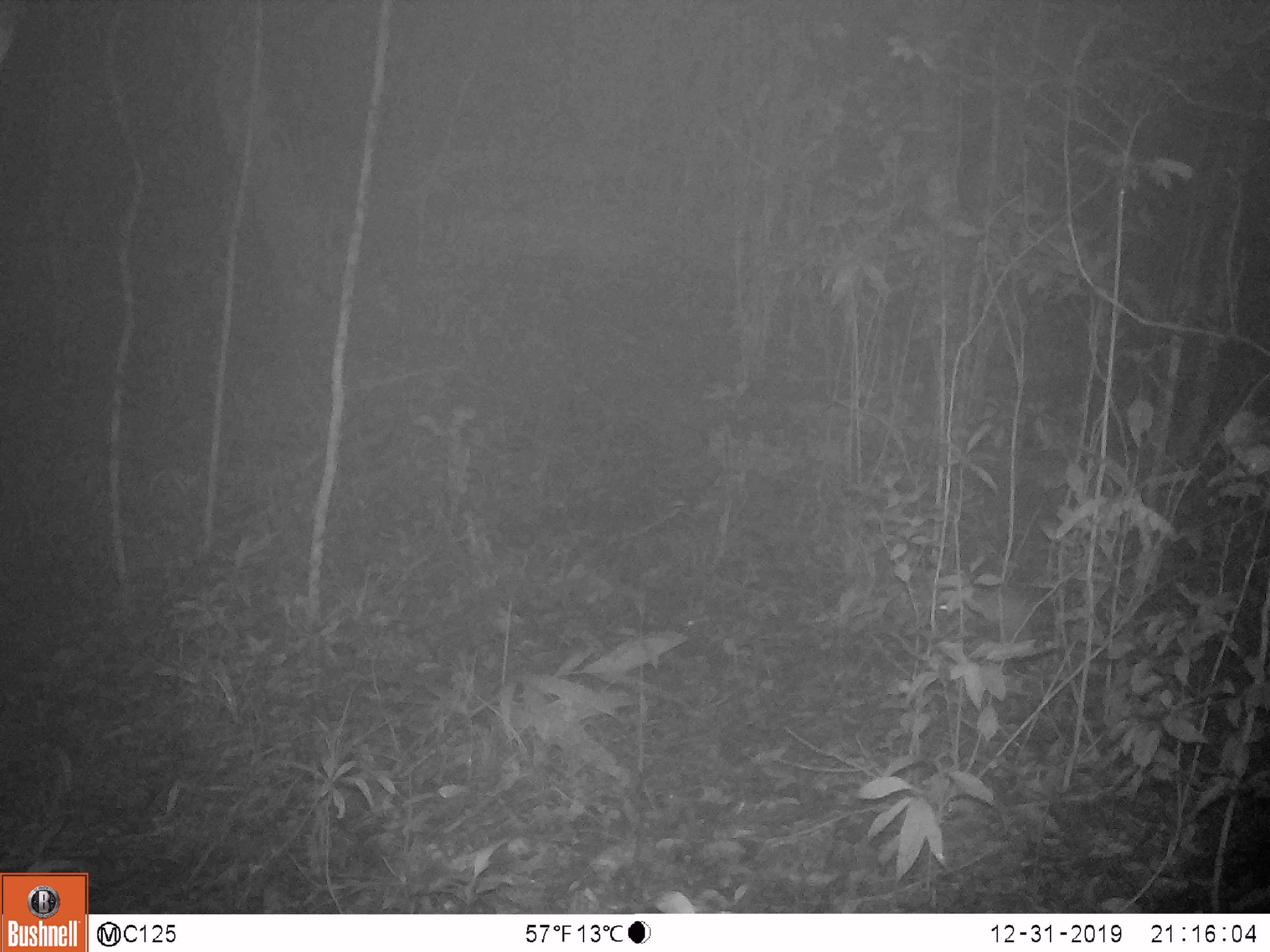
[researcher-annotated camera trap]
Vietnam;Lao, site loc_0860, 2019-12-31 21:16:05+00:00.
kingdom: Animalia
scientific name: Animalia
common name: animal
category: unidentified animal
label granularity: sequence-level